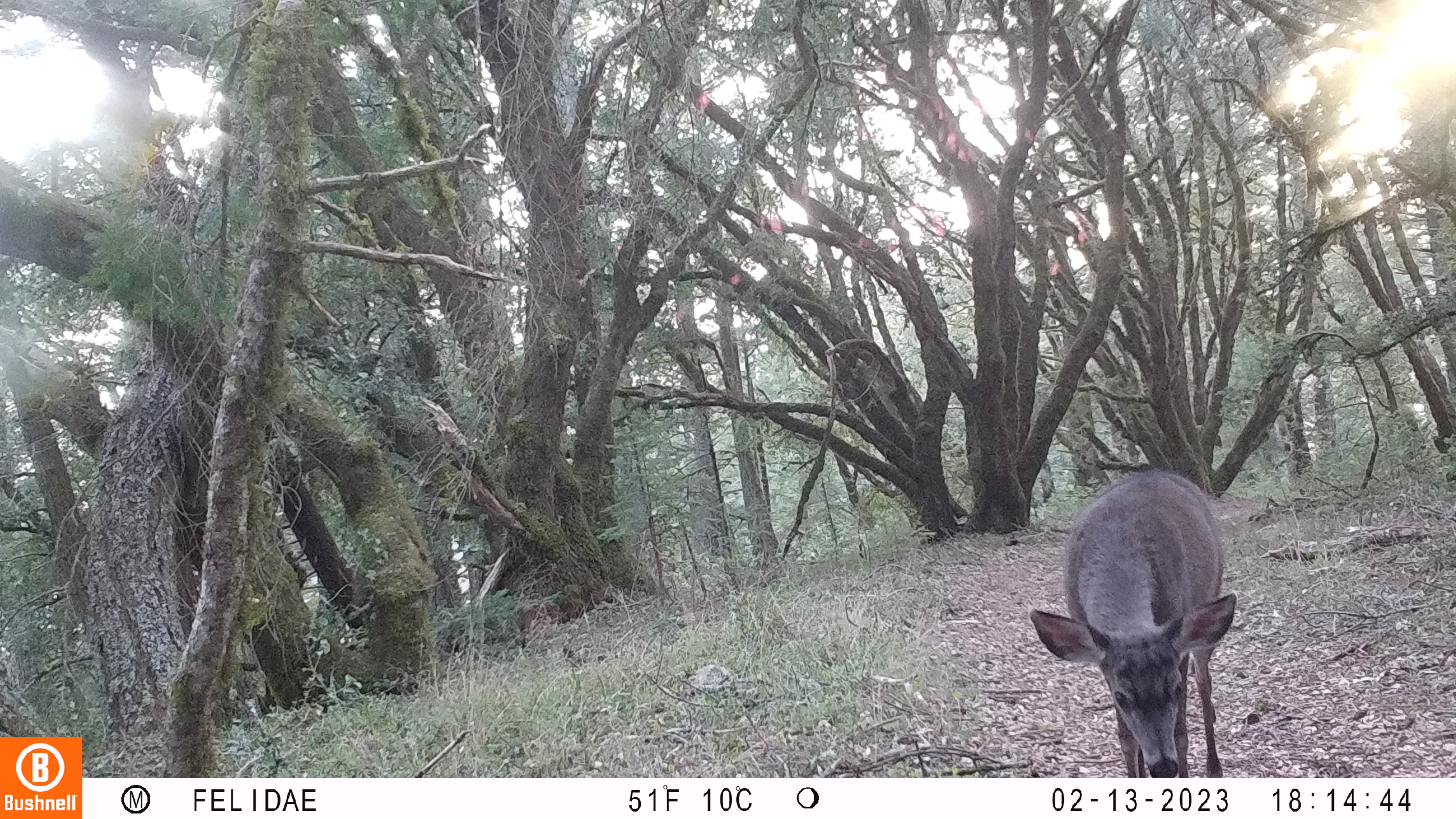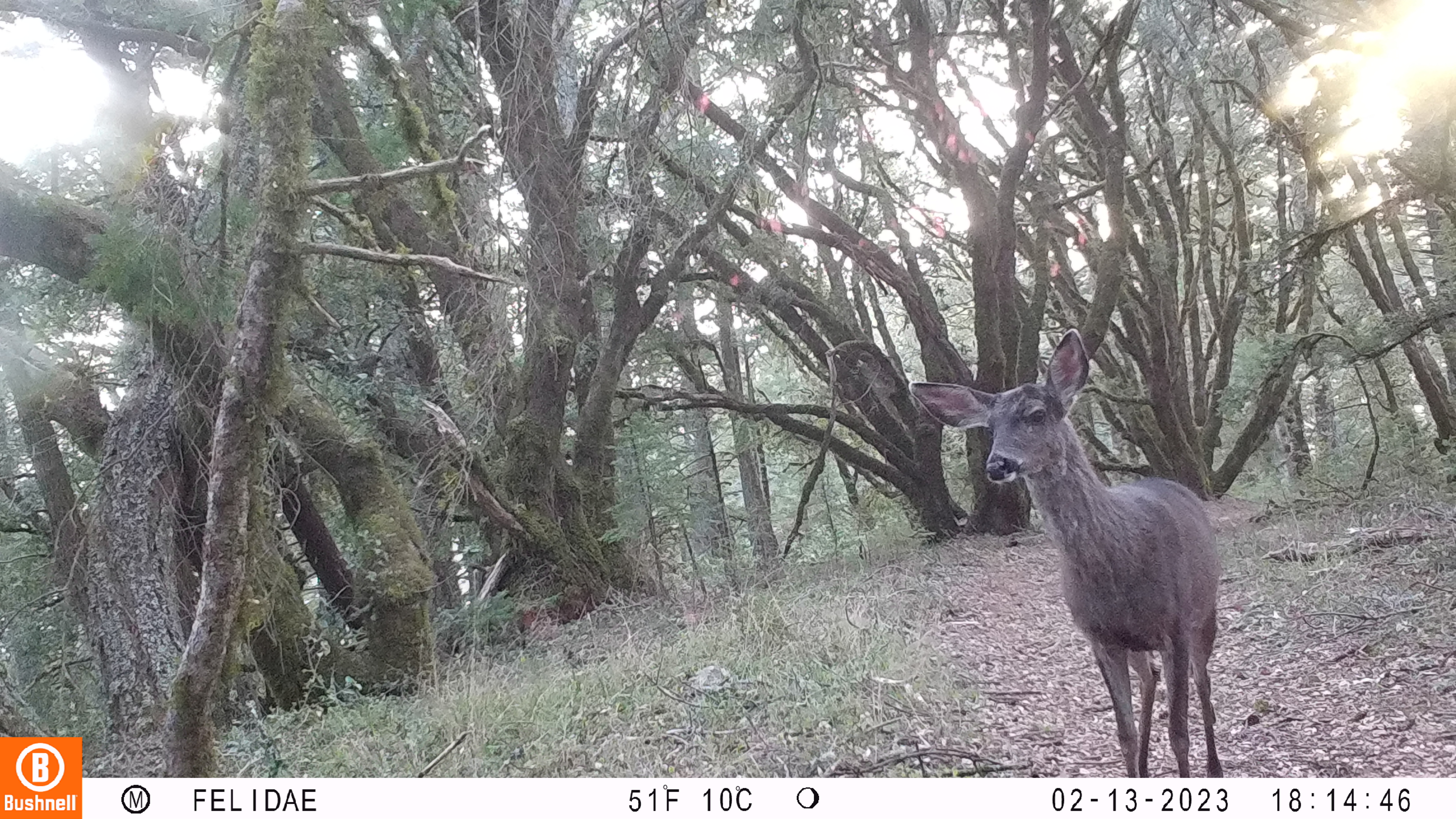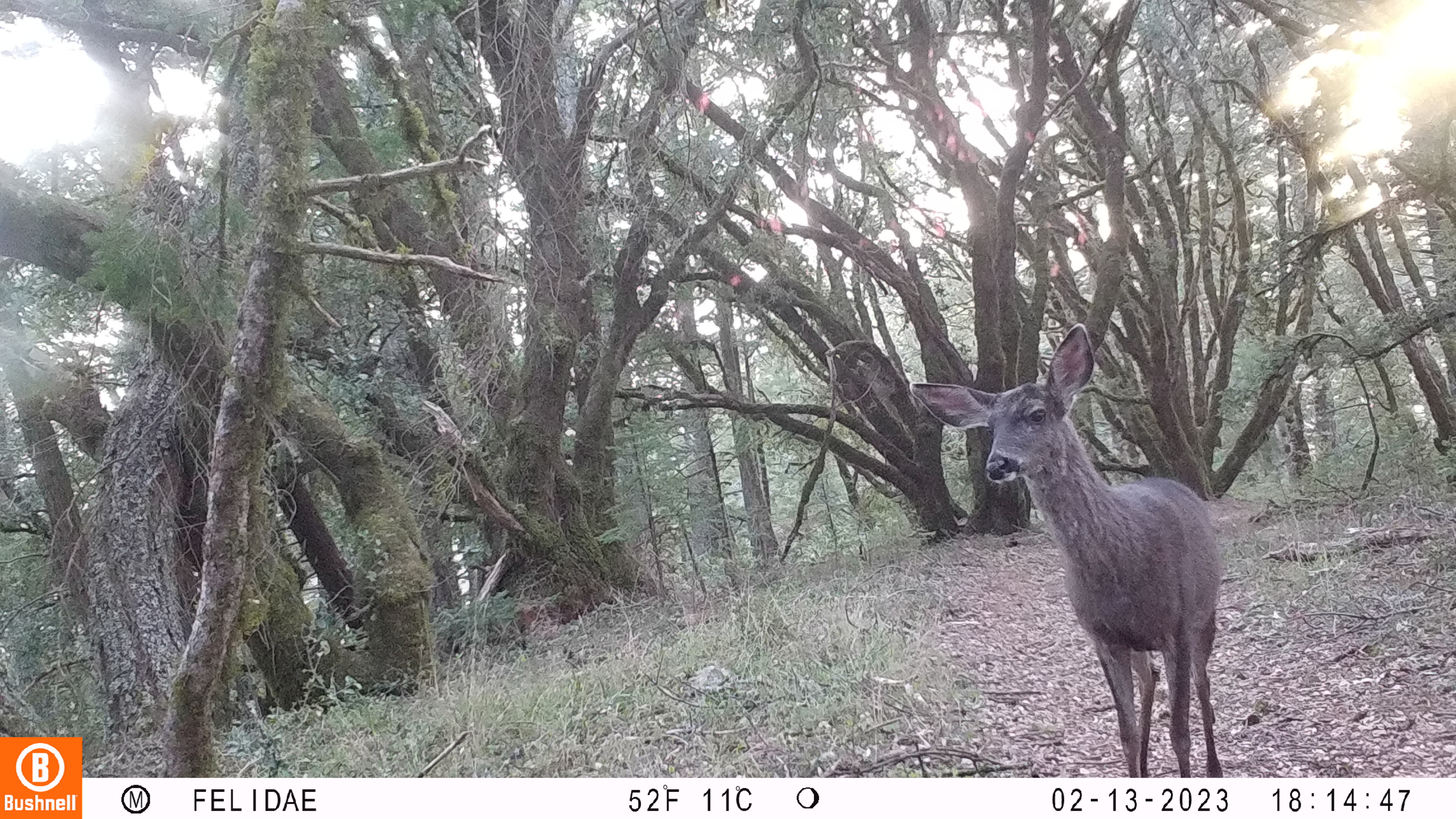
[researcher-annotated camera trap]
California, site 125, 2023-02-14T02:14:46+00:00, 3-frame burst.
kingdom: Animalia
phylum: Chordata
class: Mammalia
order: Artiodactyla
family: Cervidae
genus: Odocoileus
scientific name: Odocoileus hemionus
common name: mule deer